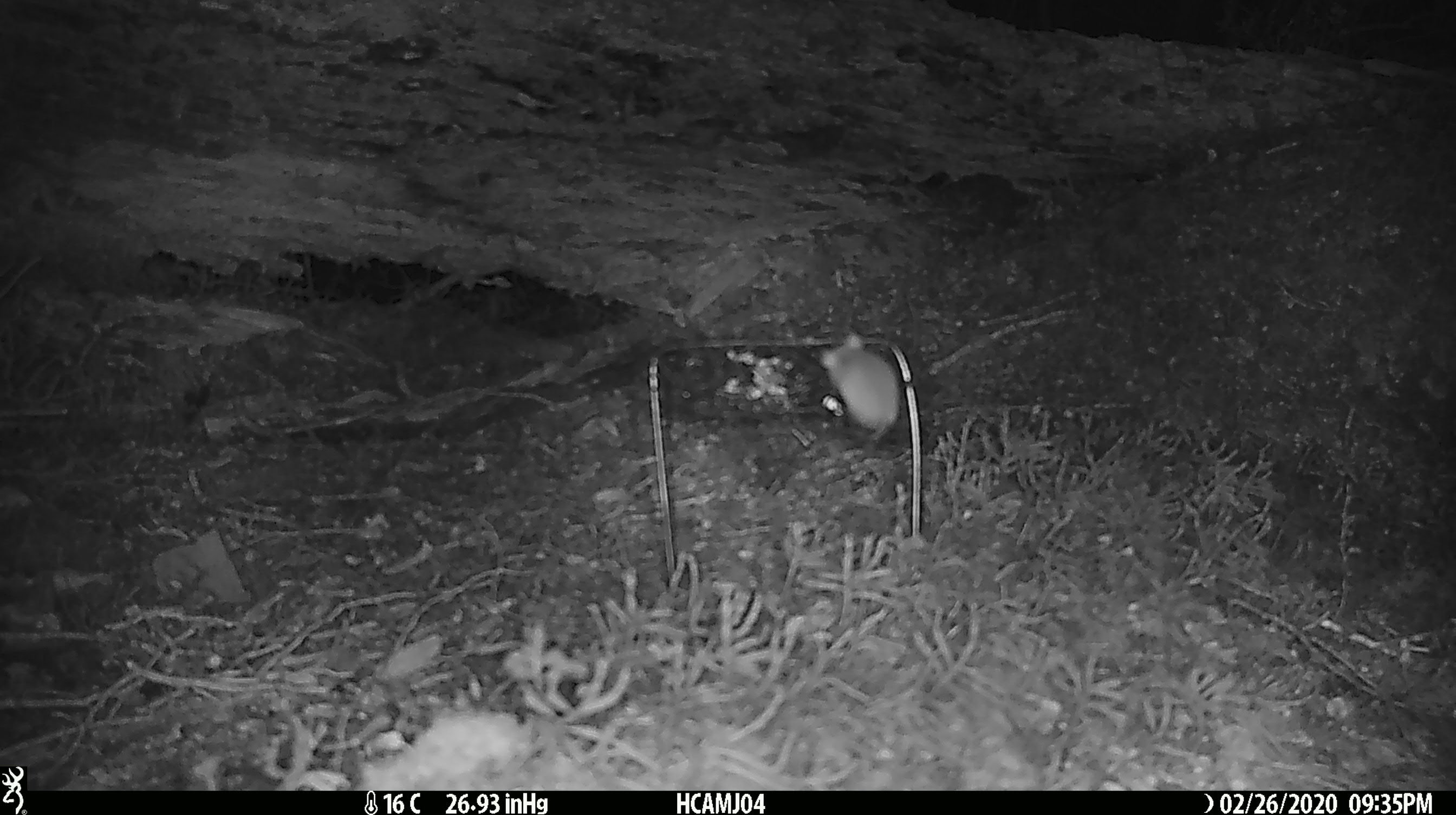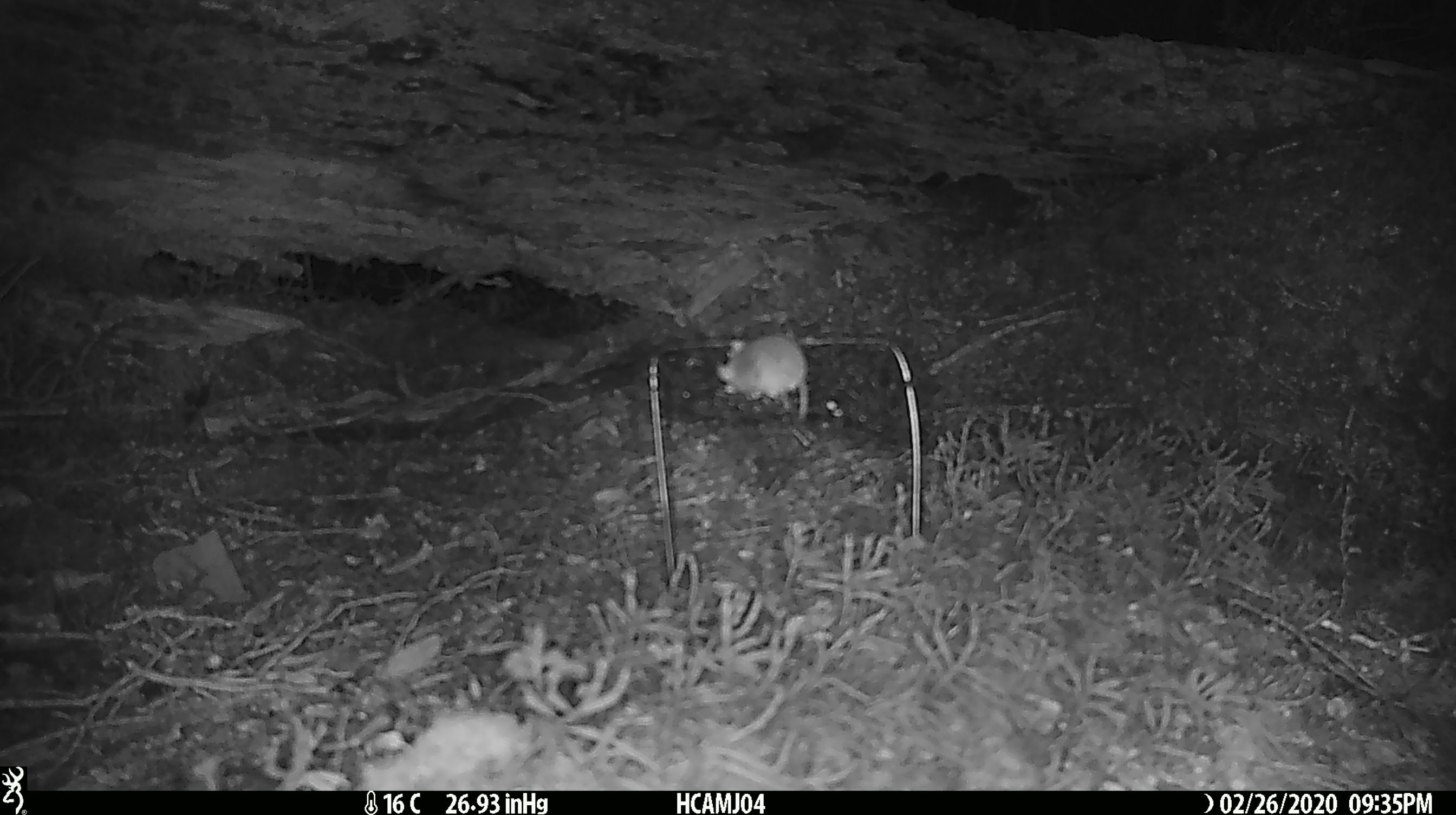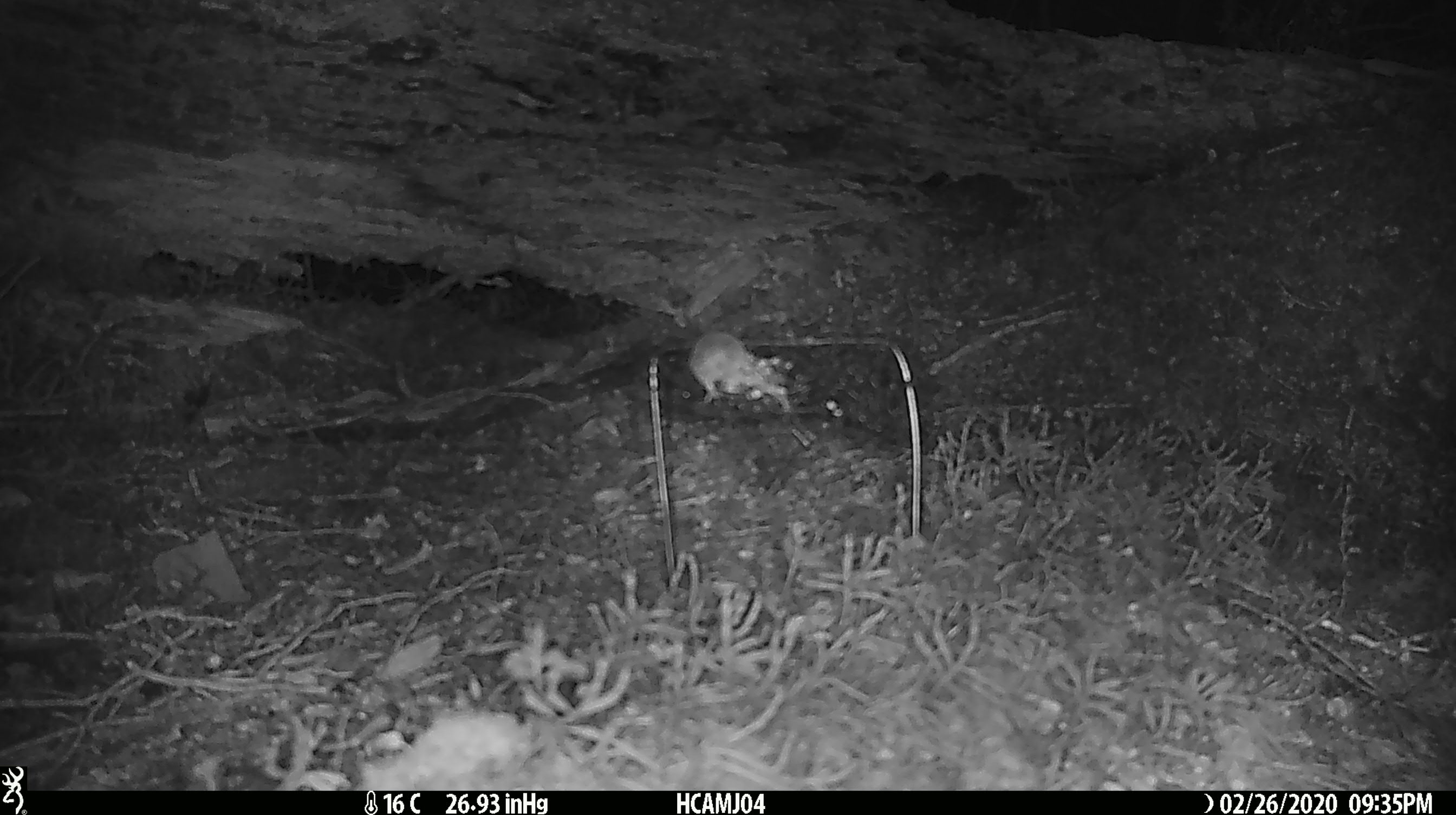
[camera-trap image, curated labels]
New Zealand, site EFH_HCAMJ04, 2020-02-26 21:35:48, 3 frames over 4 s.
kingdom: Animalia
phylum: Chordata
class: Mammalia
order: Rodentia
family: Muridae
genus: Mus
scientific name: Mus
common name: mouse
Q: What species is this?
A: Mouse (Mus).